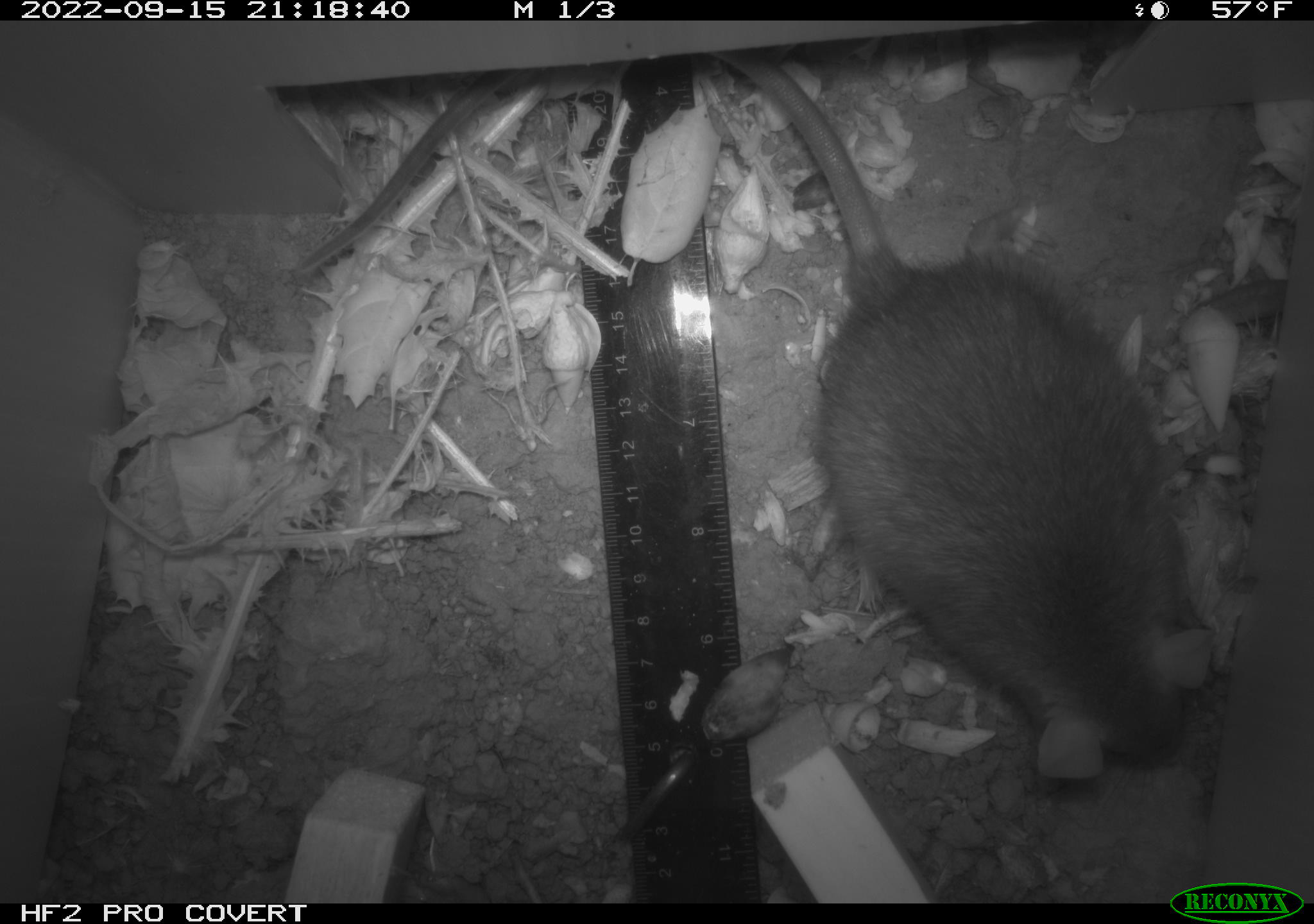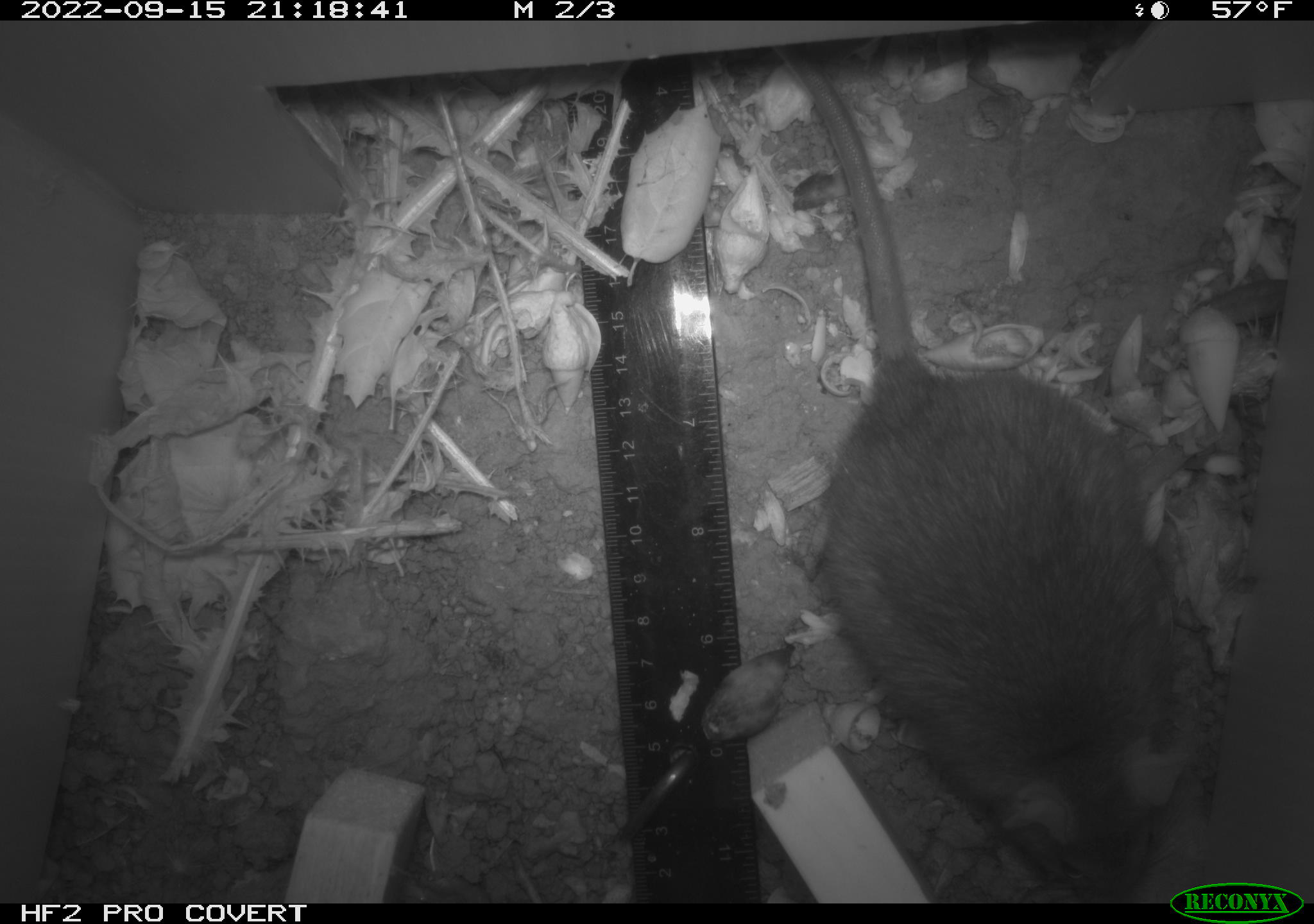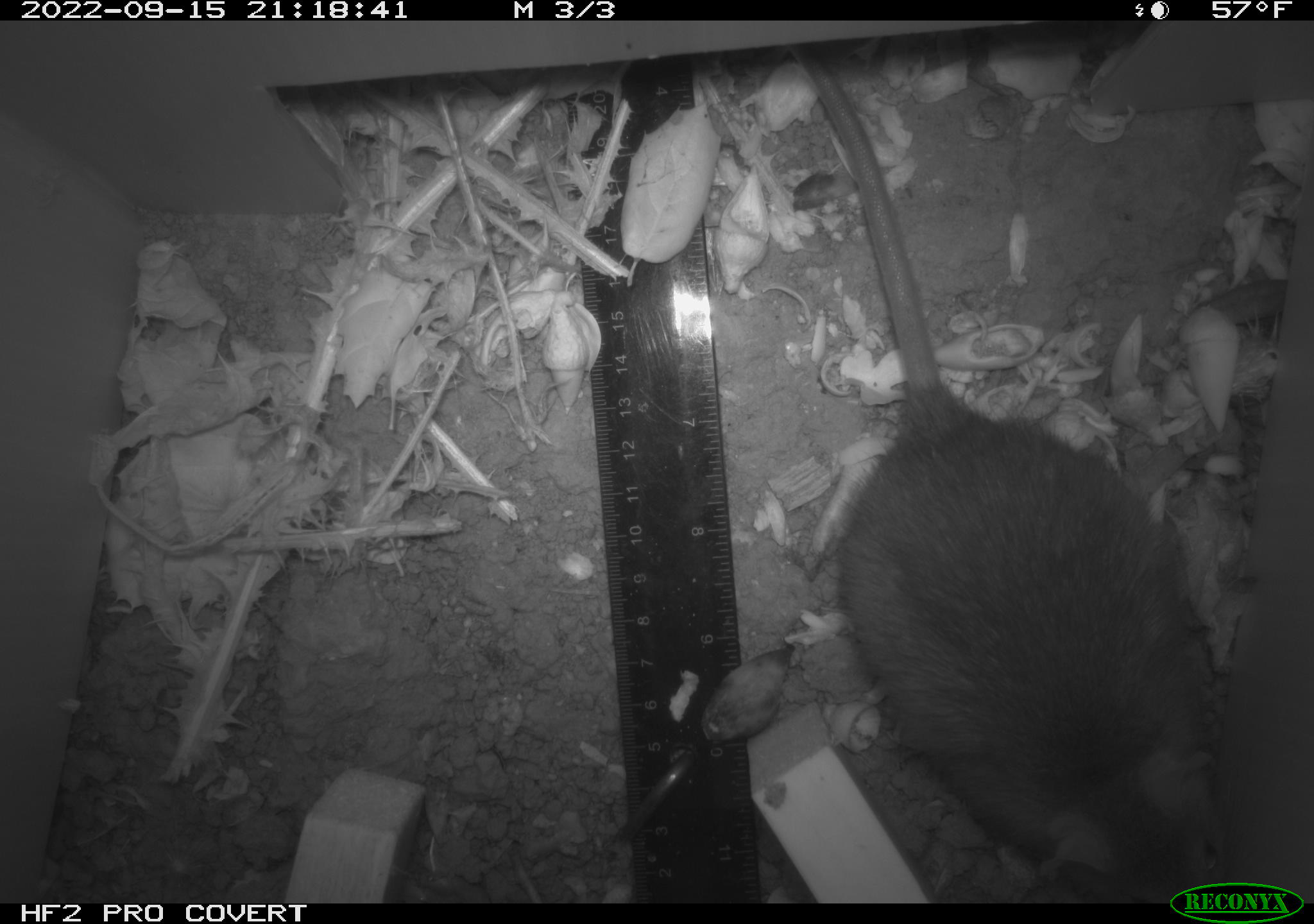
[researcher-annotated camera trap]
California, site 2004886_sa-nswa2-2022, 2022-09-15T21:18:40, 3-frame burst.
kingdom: Animalia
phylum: Chordata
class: Mammalia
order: Rodentia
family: Muridae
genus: Rattus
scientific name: Rattus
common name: rat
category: rattus species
Rattus species (rat) (Rattus).